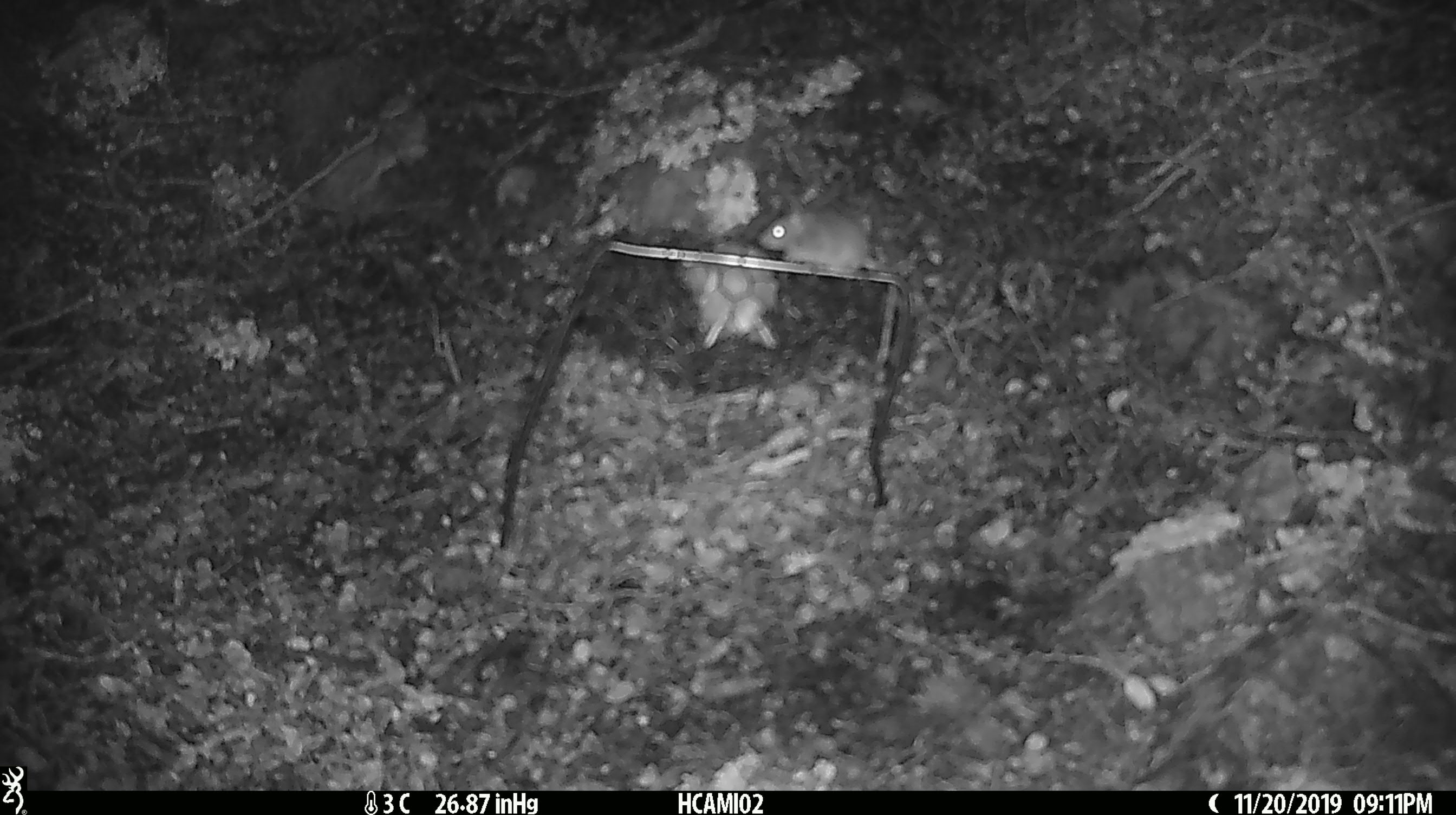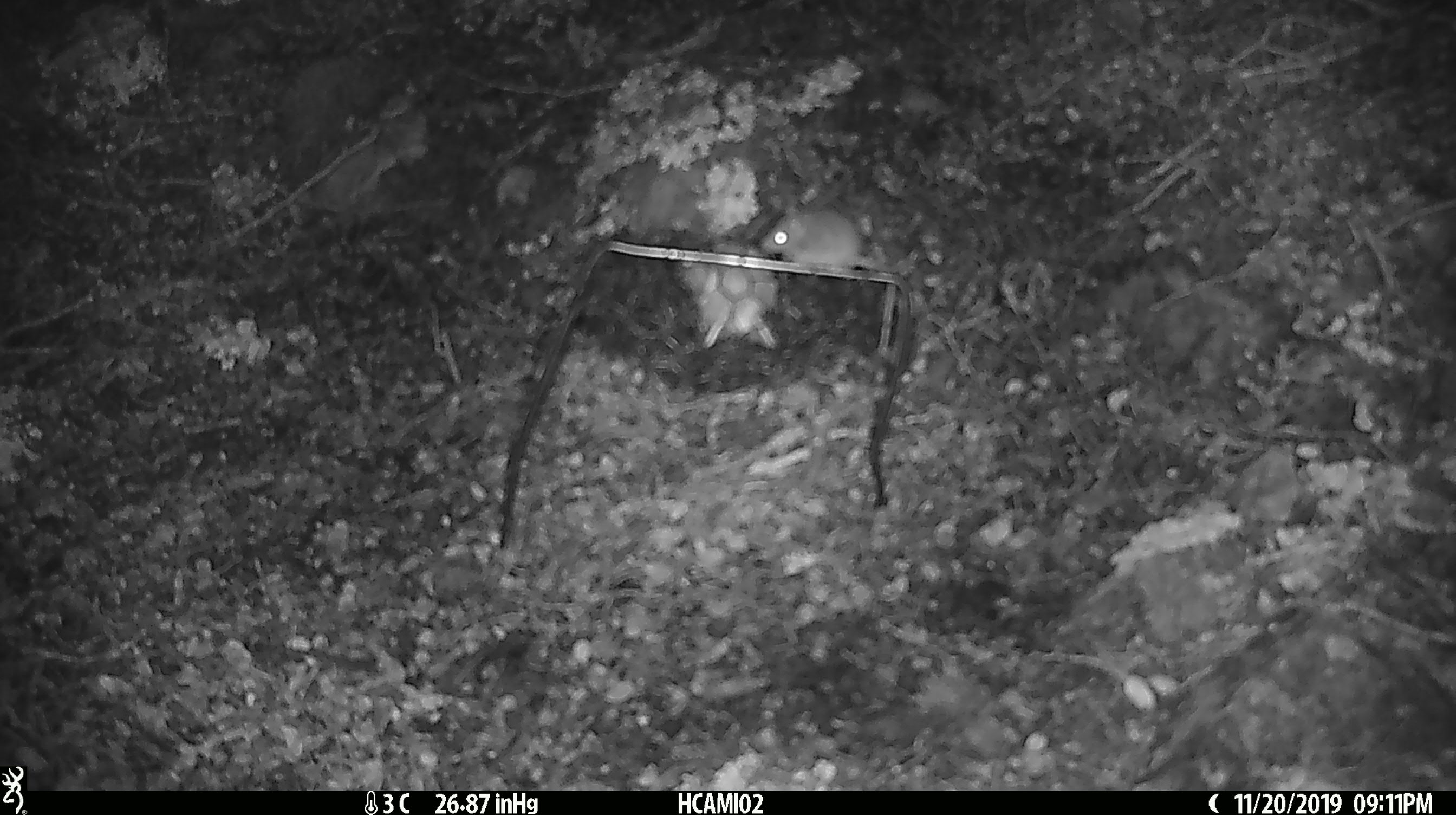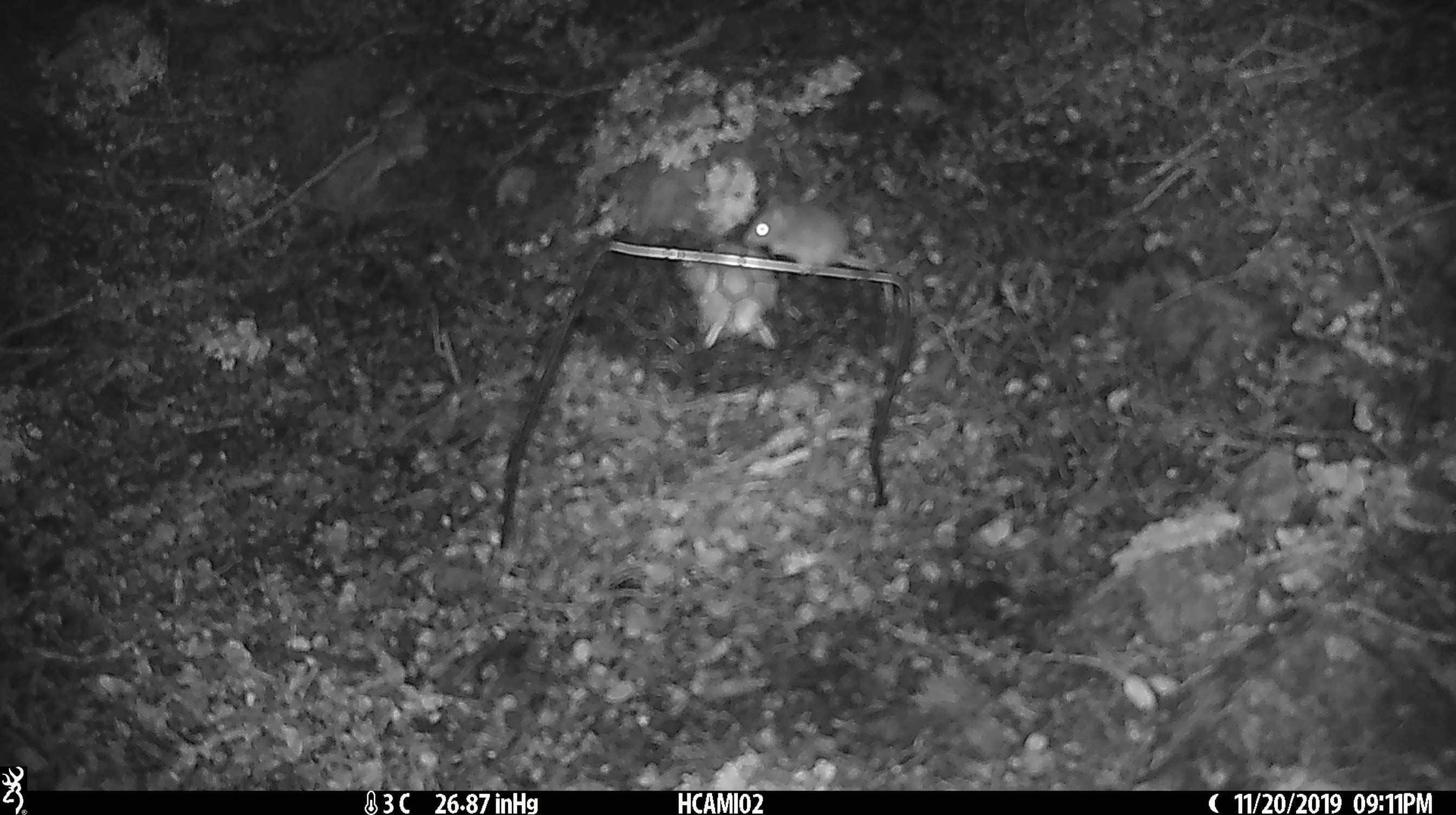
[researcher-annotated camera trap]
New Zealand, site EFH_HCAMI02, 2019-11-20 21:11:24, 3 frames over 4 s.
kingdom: Animalia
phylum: Chordata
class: Mammalia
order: Rodentia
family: Muridae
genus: Mus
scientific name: Mus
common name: mouse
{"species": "mouse (Mus)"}